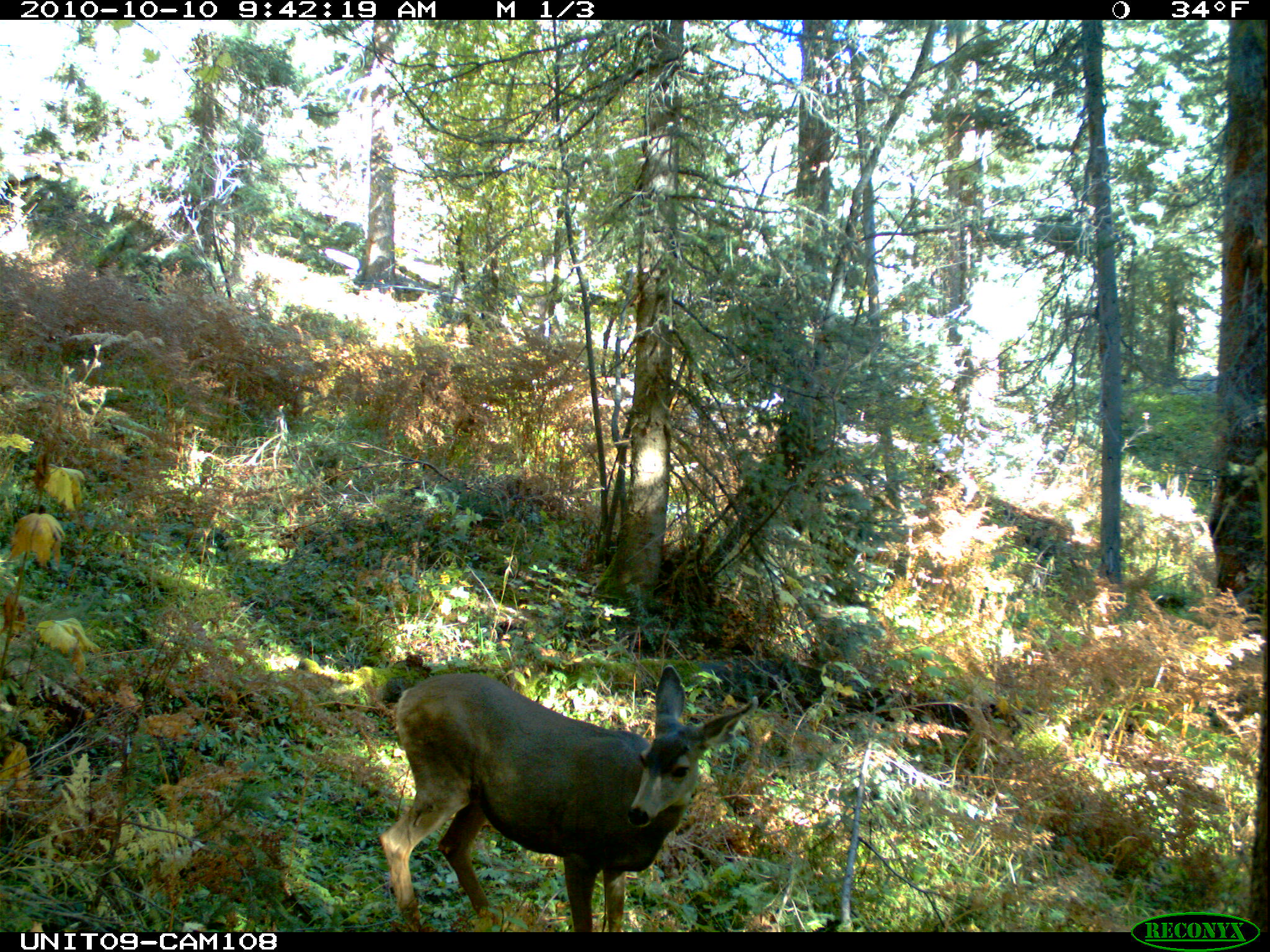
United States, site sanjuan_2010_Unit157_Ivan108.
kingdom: Animalia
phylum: Chordata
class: Mammalia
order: Artiodactyla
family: Cervidae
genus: Odocoileus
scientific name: Odocoileus hemionus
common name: mule deer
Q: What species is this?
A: Odocoileus hemionus (mule deer).